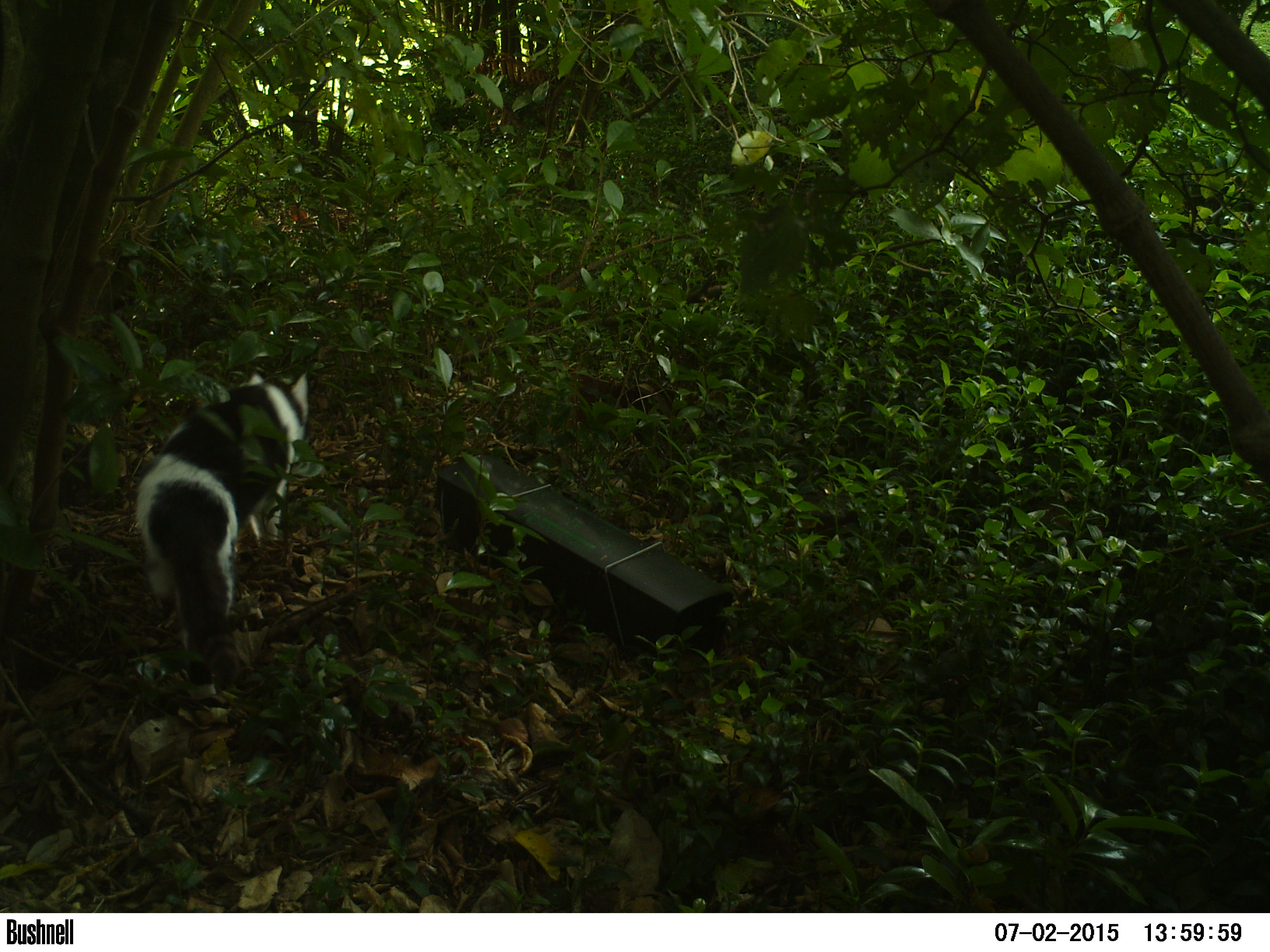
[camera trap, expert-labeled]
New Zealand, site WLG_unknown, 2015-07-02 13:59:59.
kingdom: Animalia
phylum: Chordata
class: Mammalia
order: Carnivora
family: Felidae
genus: Felis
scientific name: Felis catus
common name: domestic cat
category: cat